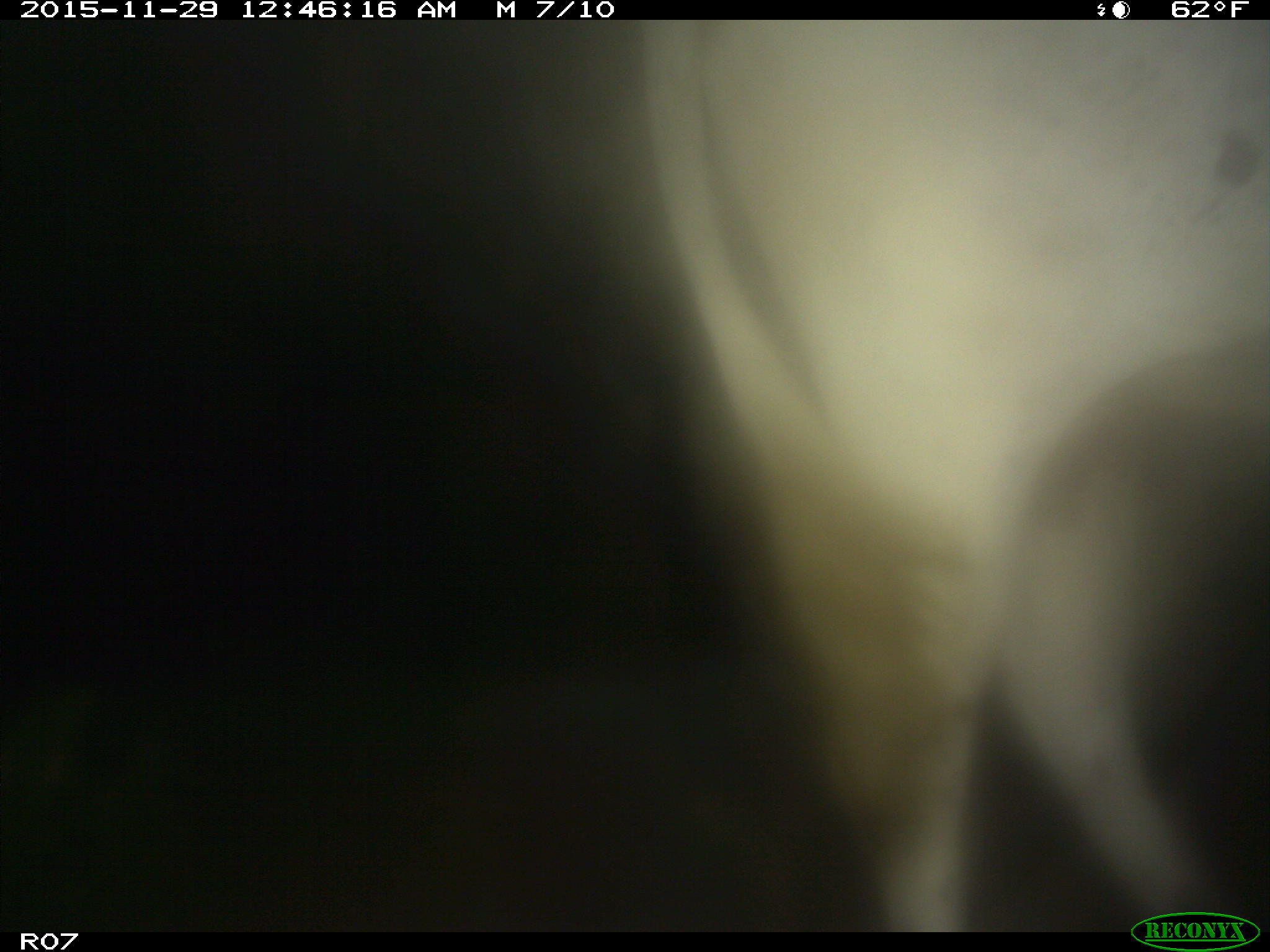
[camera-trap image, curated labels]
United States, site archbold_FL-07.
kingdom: Animalia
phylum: Chordata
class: Mammalia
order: Artiodactyla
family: Bovidae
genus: Bos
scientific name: Bos taurus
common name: domestic cow